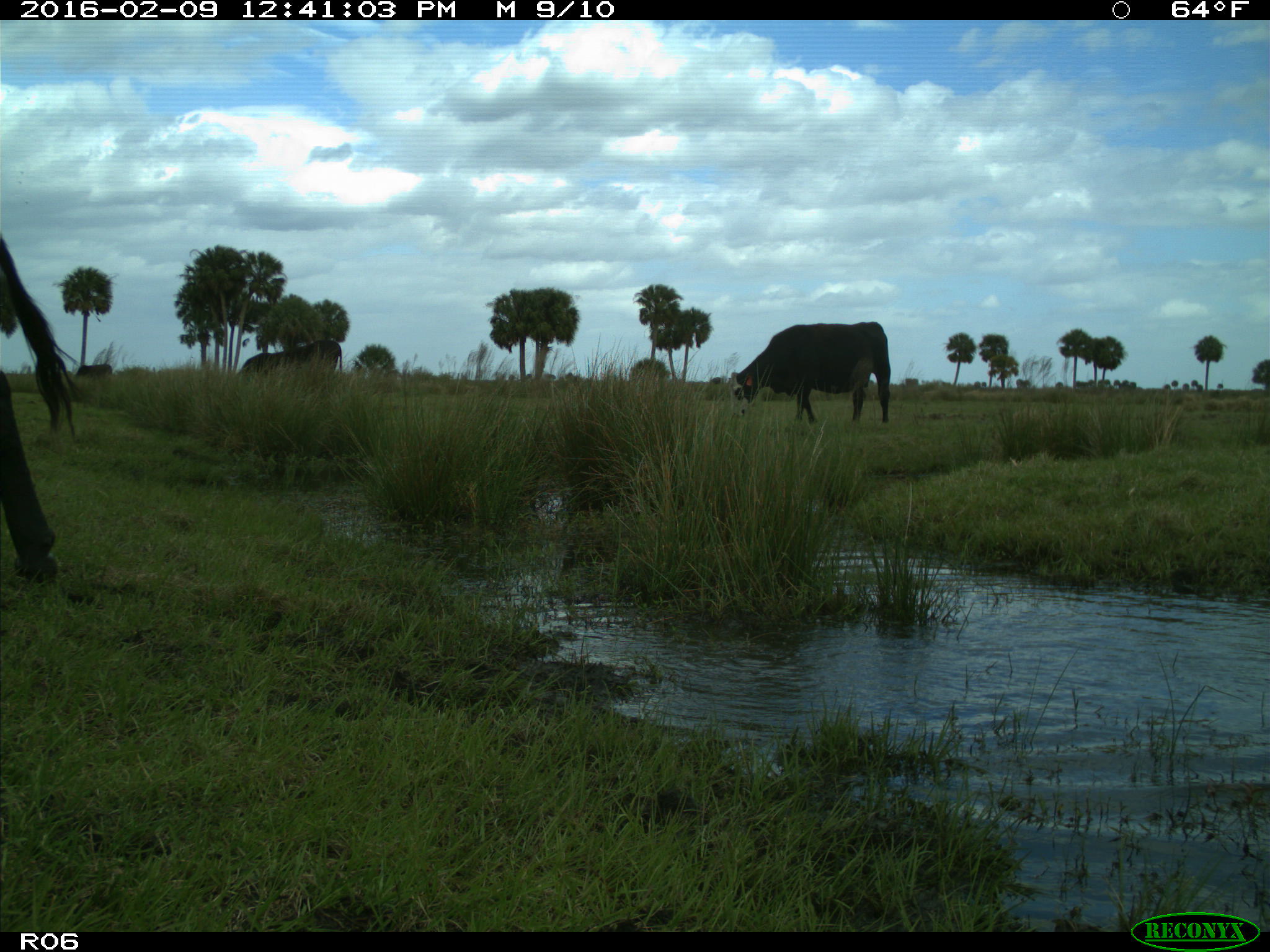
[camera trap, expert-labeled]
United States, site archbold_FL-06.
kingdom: Animalia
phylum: Chordata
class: Mammalia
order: Artiodactyla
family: Bovidae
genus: Bos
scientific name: Bos taurus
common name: domestic cow